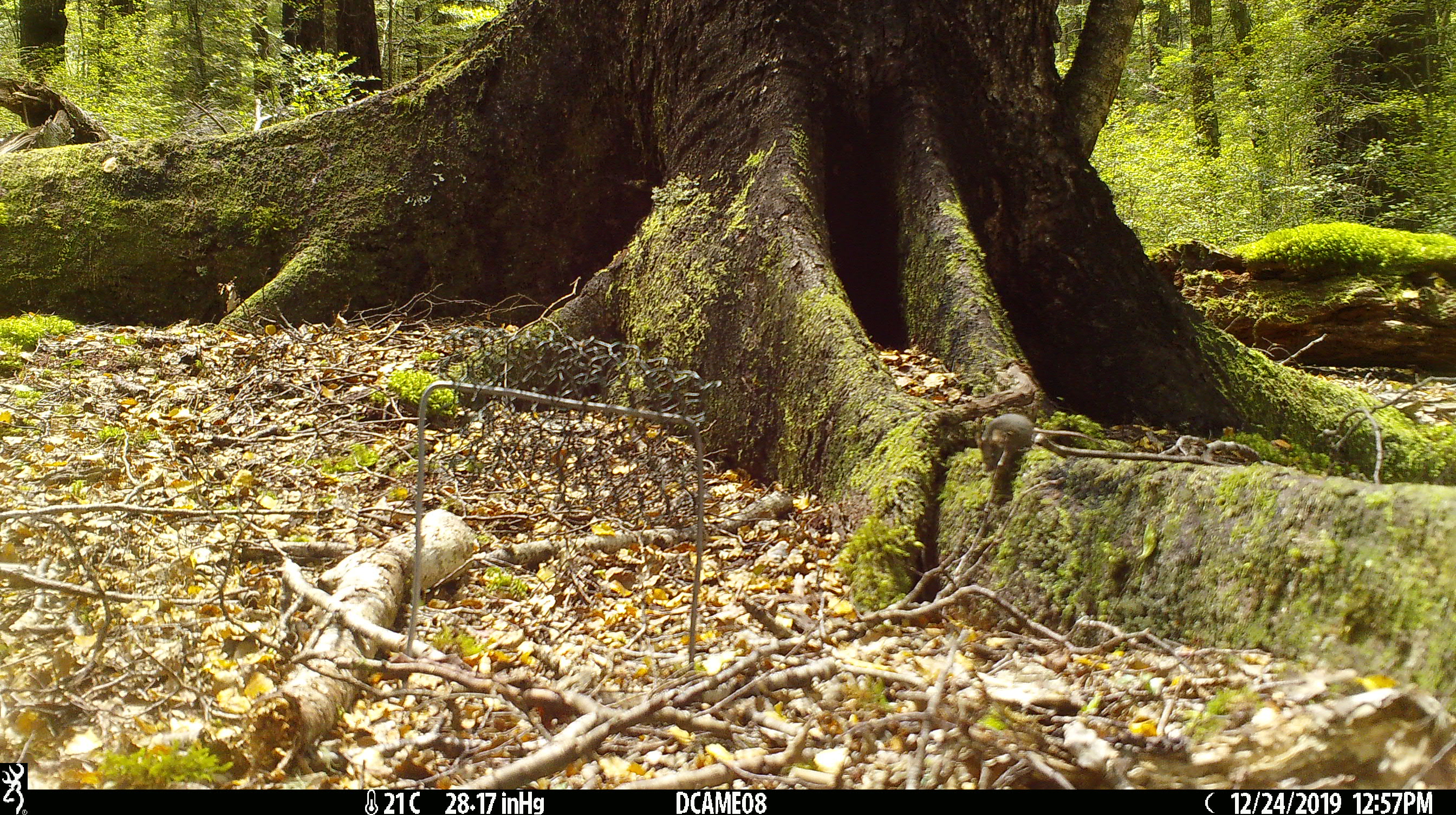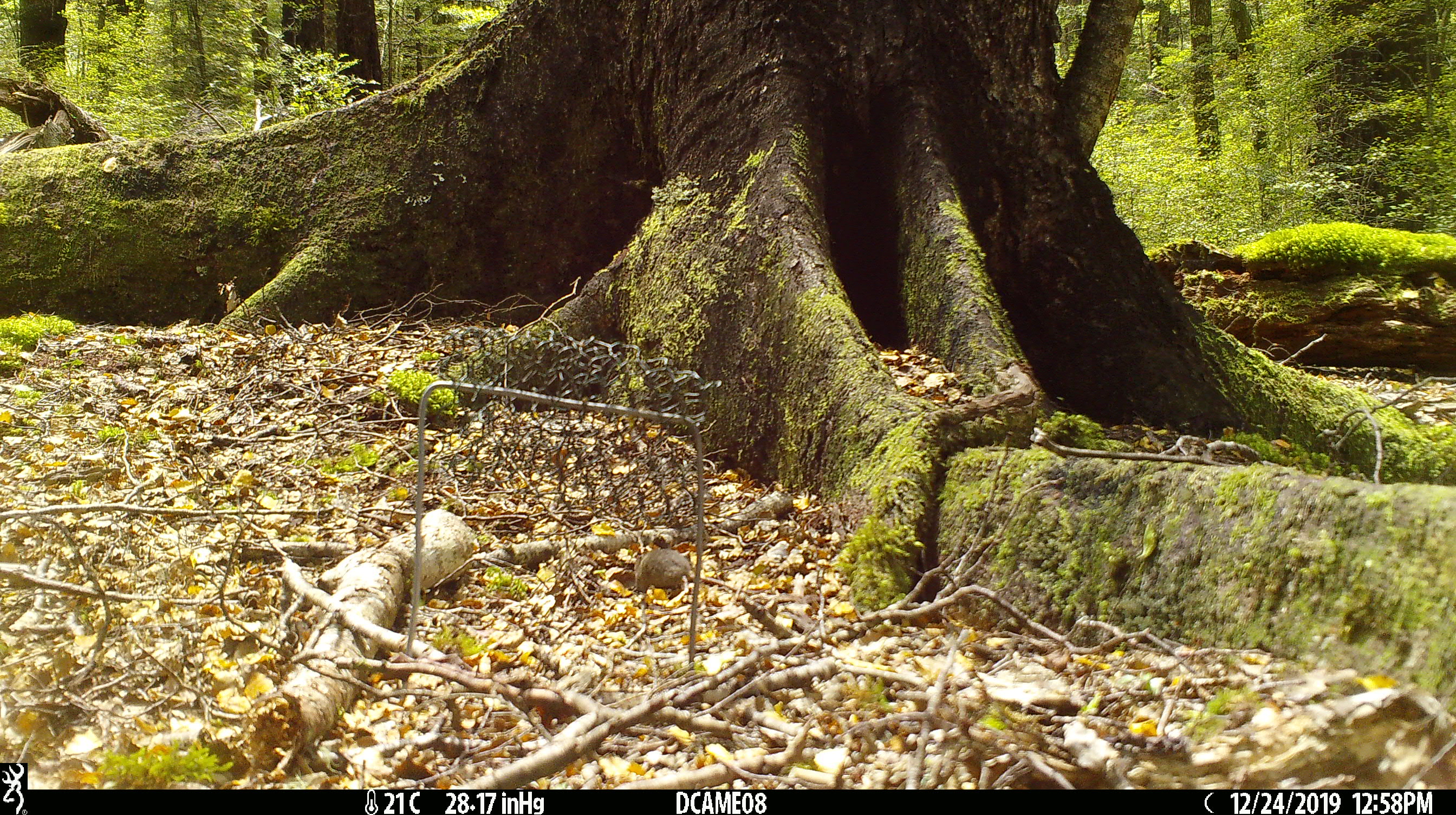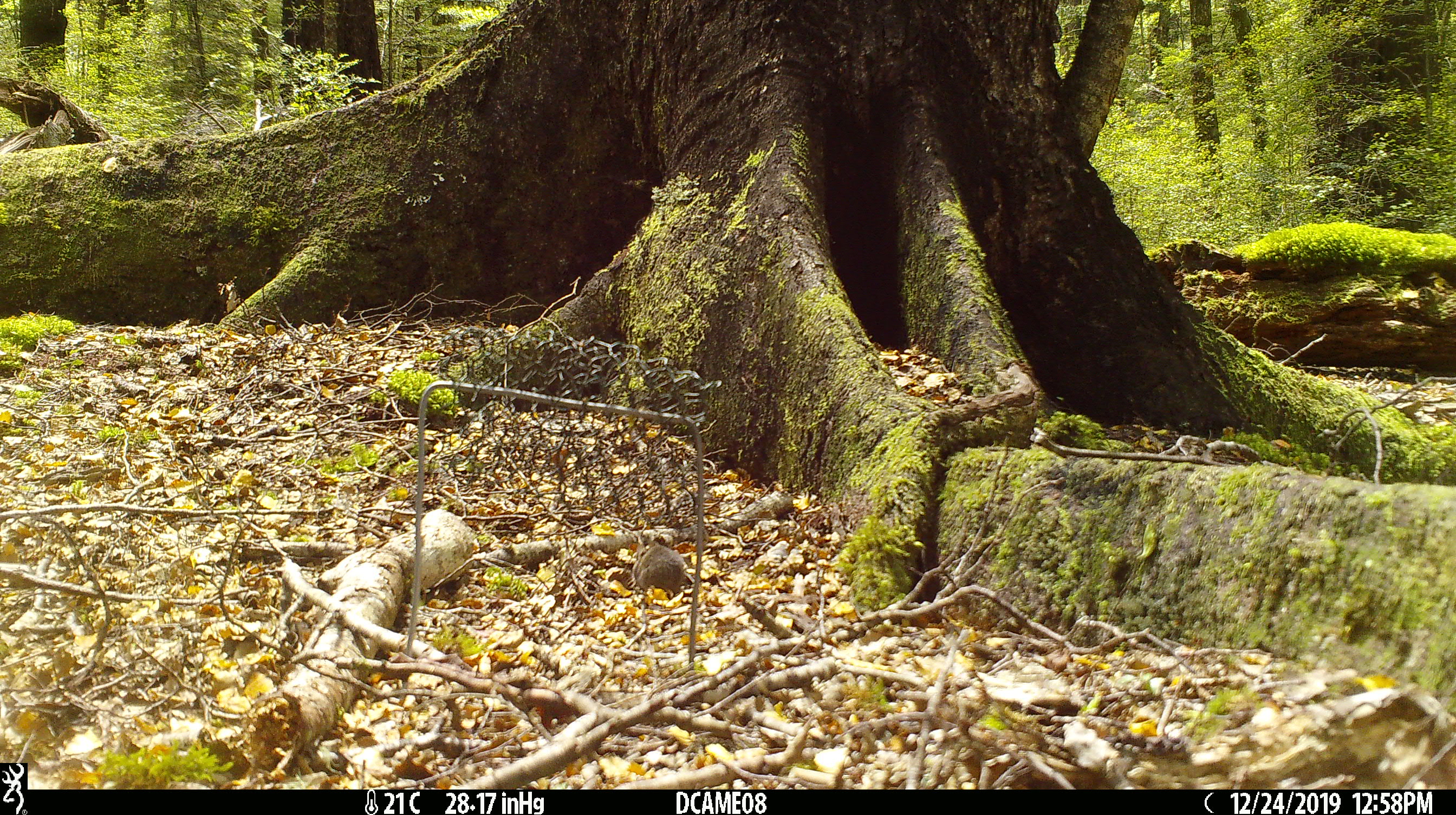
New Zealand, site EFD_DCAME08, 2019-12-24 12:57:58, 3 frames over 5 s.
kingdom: Animalia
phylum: Chordata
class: Mammalia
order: Rodentia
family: Muridae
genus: Mus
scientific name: Mus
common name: mouse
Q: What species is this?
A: Mouse (Mus).